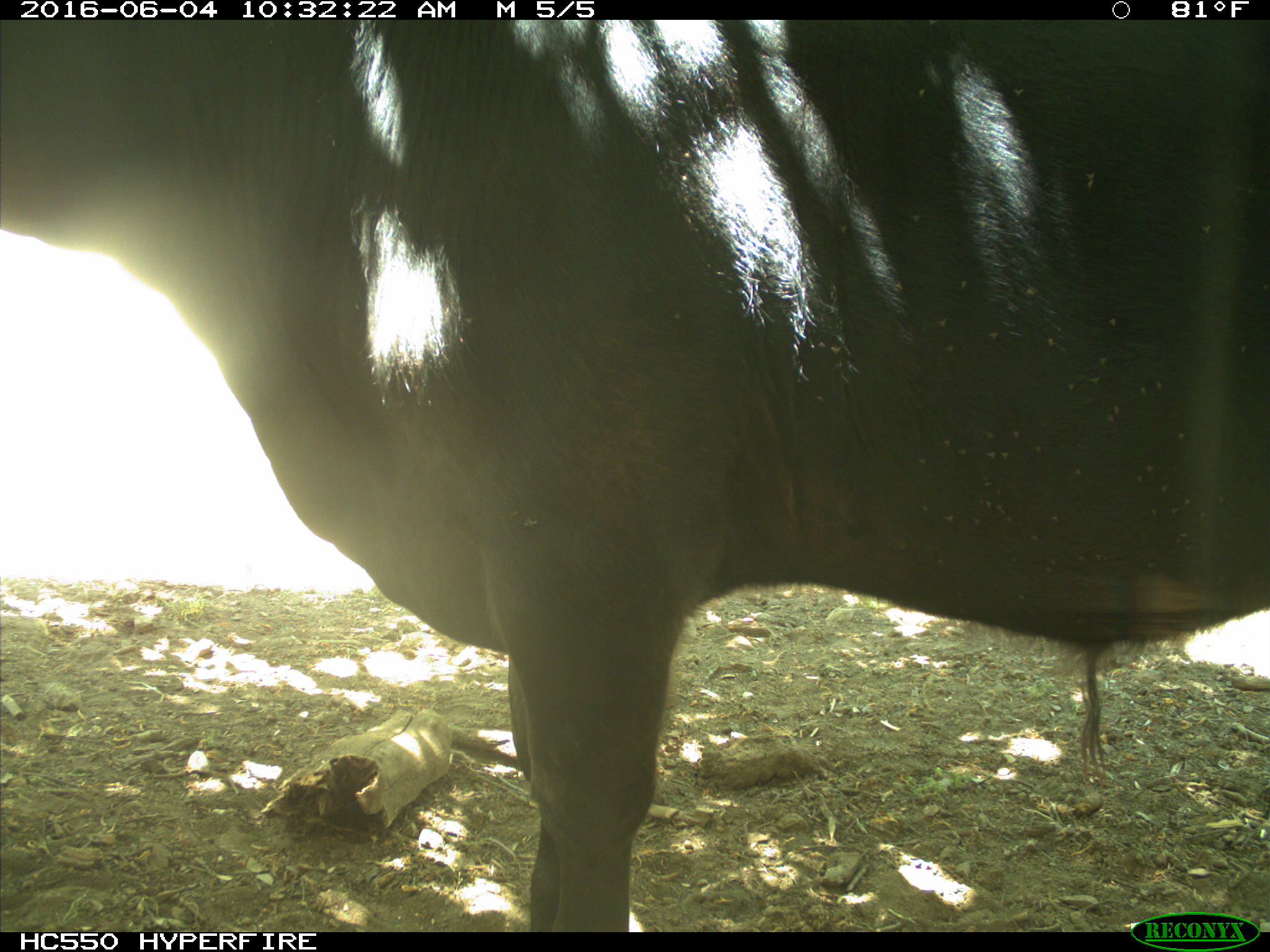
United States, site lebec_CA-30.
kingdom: Animalia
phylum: Chordata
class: Mammalia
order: Artiodactyla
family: Bovidae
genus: Bos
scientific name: Bos taurus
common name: domestic cow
Bos taurus (domestic cow).